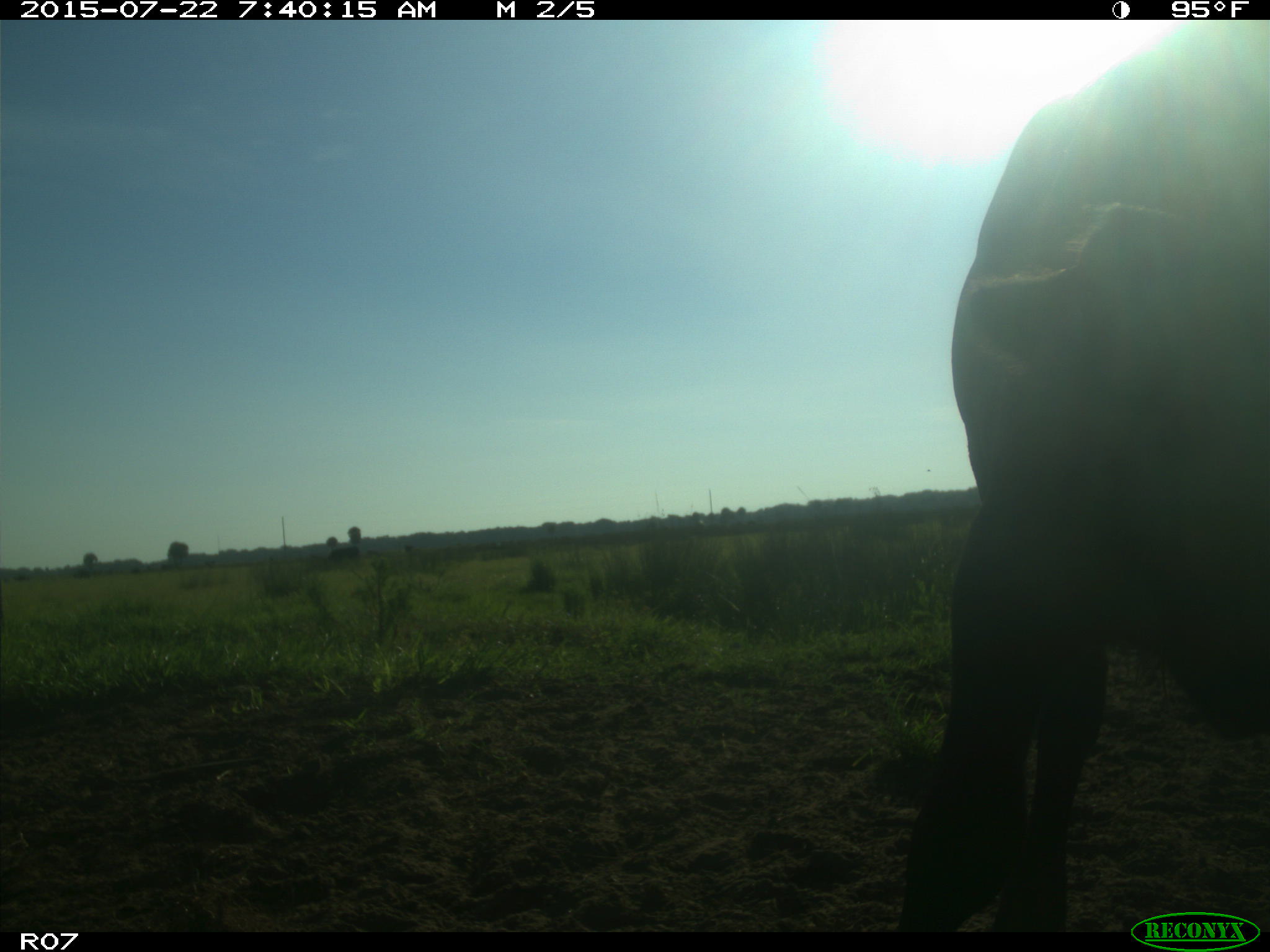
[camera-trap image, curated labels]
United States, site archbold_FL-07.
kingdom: Animalia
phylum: Chordata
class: Mammalia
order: Artiodactyla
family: Suidae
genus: Sus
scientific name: Sus scrofa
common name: wild boar